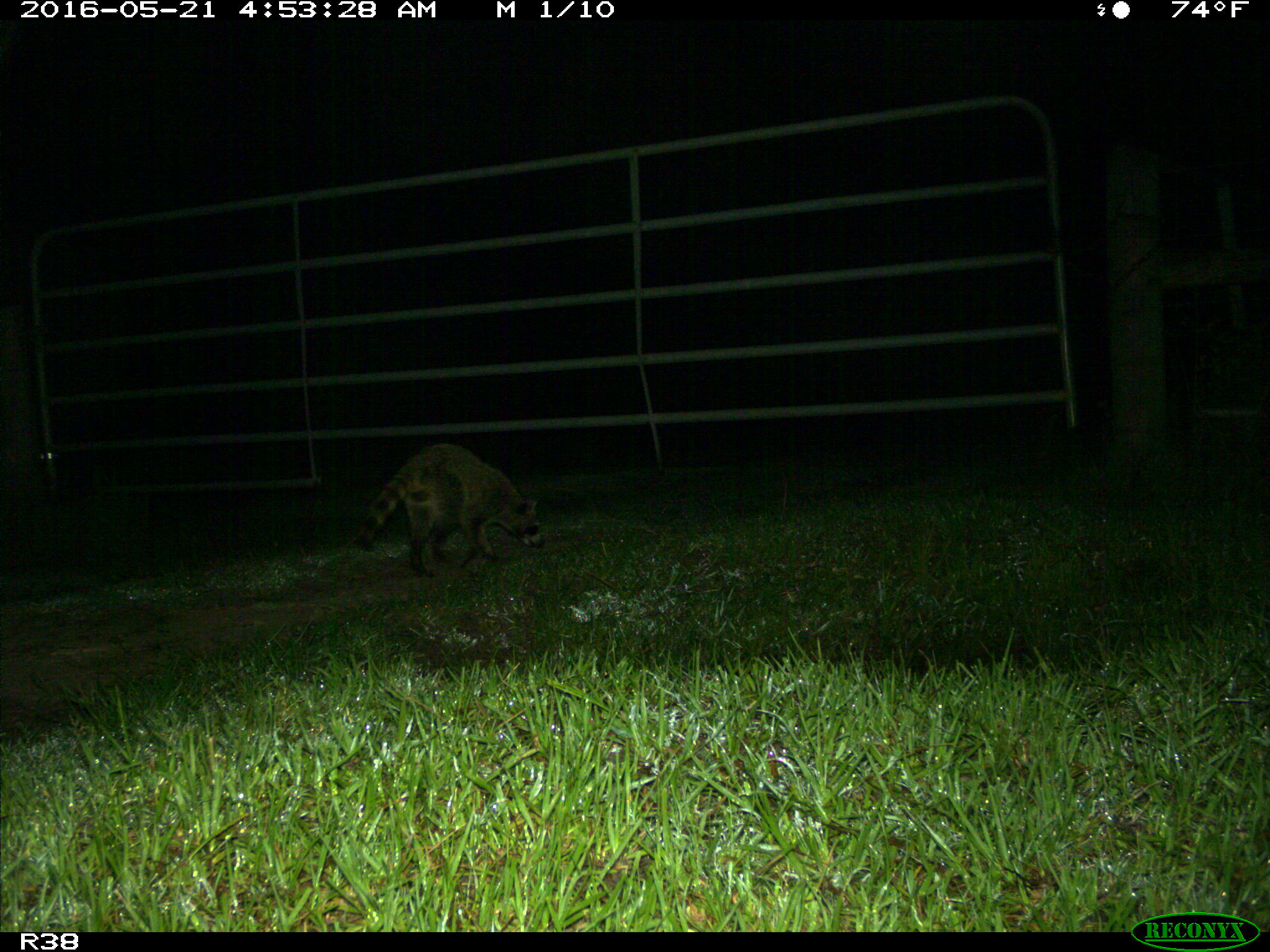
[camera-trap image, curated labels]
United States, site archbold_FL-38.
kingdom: Animalia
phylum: Chordata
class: Mammalia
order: Carnivora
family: Procyonidae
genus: Procyon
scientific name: Procyon lotor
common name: common raccoon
Procyon lotor (common raccoon).